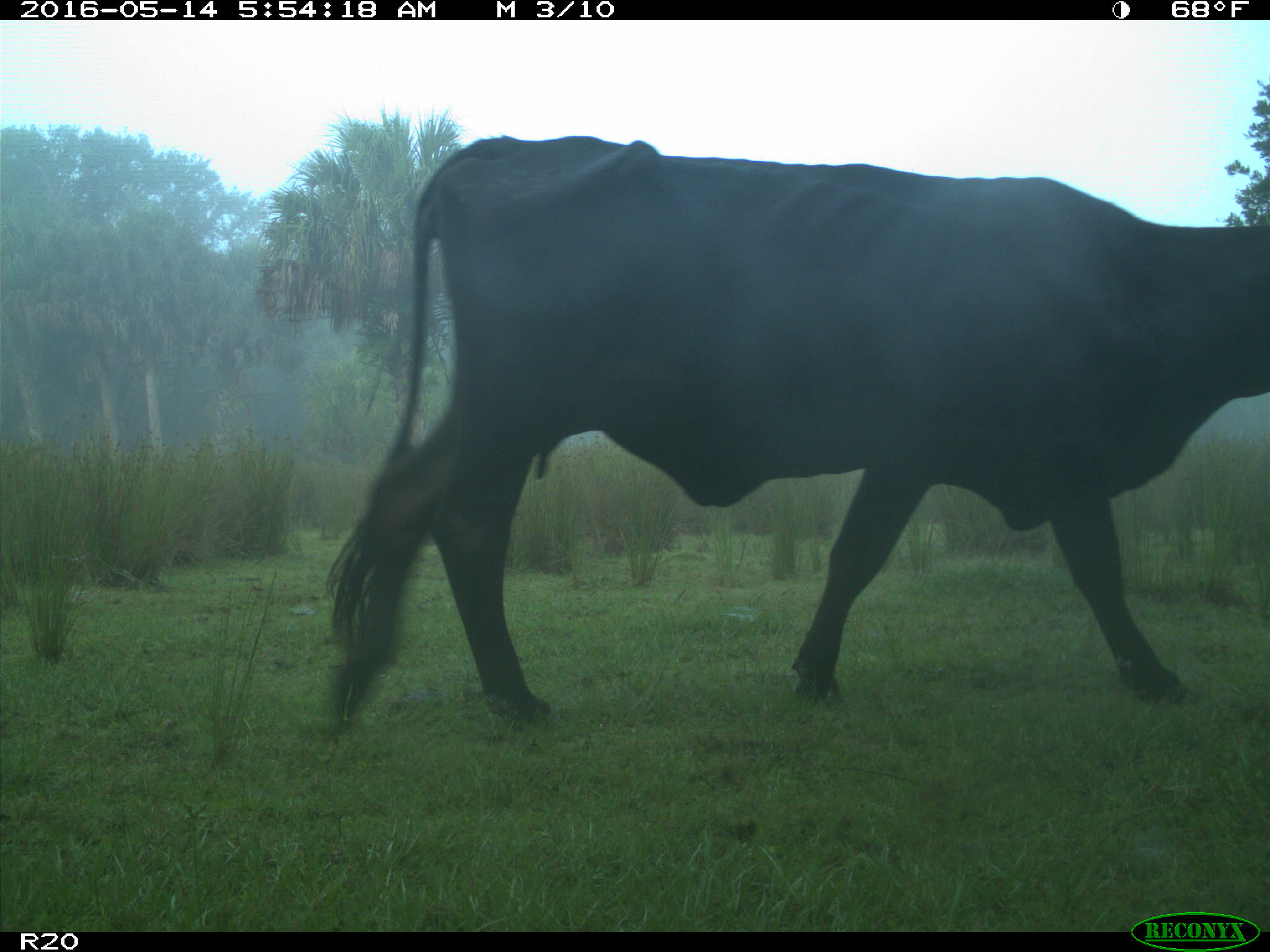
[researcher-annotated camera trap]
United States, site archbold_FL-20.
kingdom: Animalia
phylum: Chordata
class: Mammalia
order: Artiodactyla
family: Bovidae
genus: Bos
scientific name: Bos taurus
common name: domestic cow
Bos taurus (domestic cow).